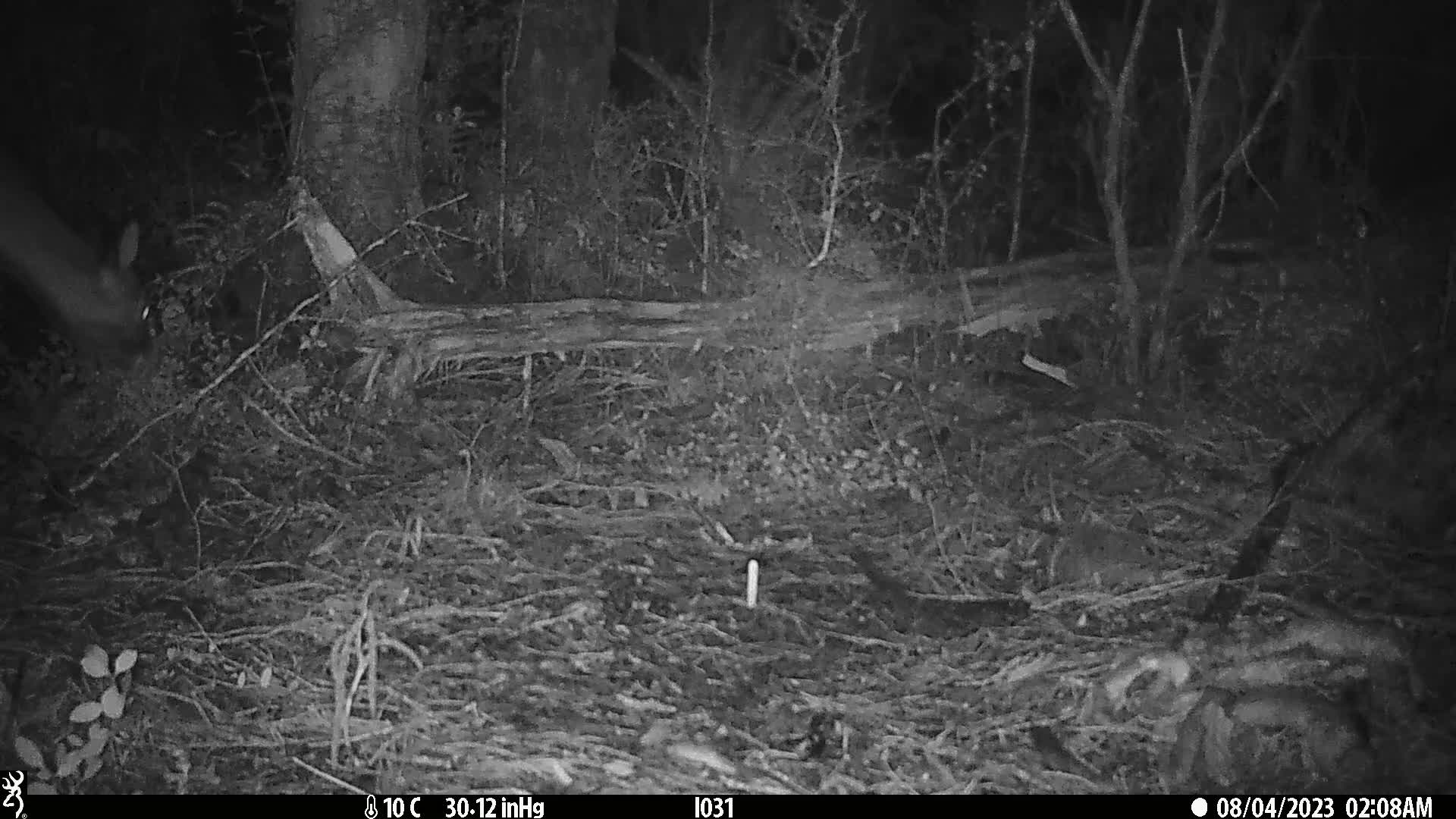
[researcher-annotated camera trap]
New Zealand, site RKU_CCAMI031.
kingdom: Animalia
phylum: Chordata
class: Mammalia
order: Artiodactyla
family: Cervidae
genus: Odocoileus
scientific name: Odocoileus virginianus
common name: white-tailed deer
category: white tailed deer